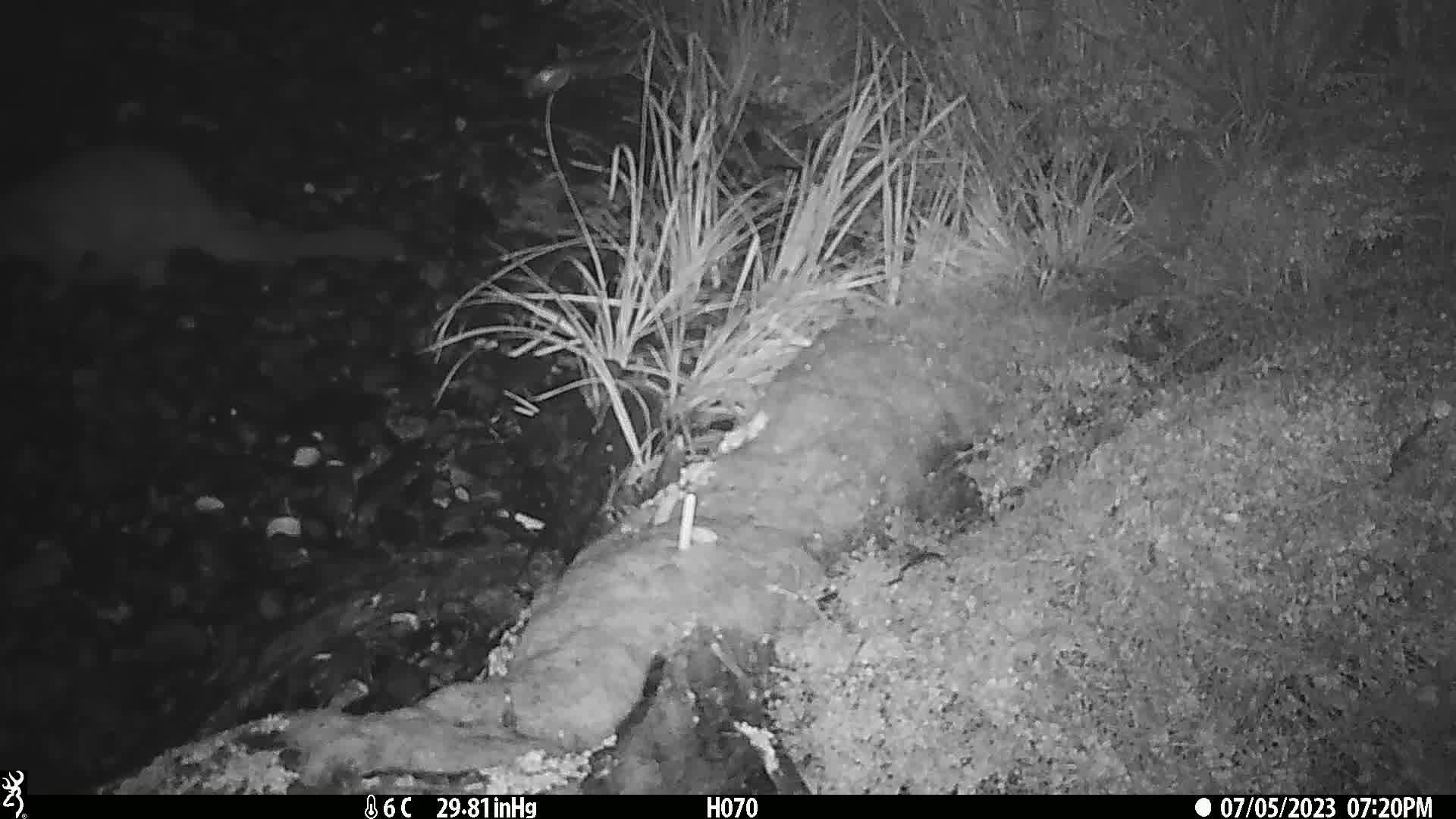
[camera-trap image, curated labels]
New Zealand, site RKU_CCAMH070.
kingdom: Animalia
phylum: Chordata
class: Mammalia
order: Diprotodontia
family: Phalangeridae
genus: Trichosurus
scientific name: Trichosurus vulpecula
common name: common brushtail possum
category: possum